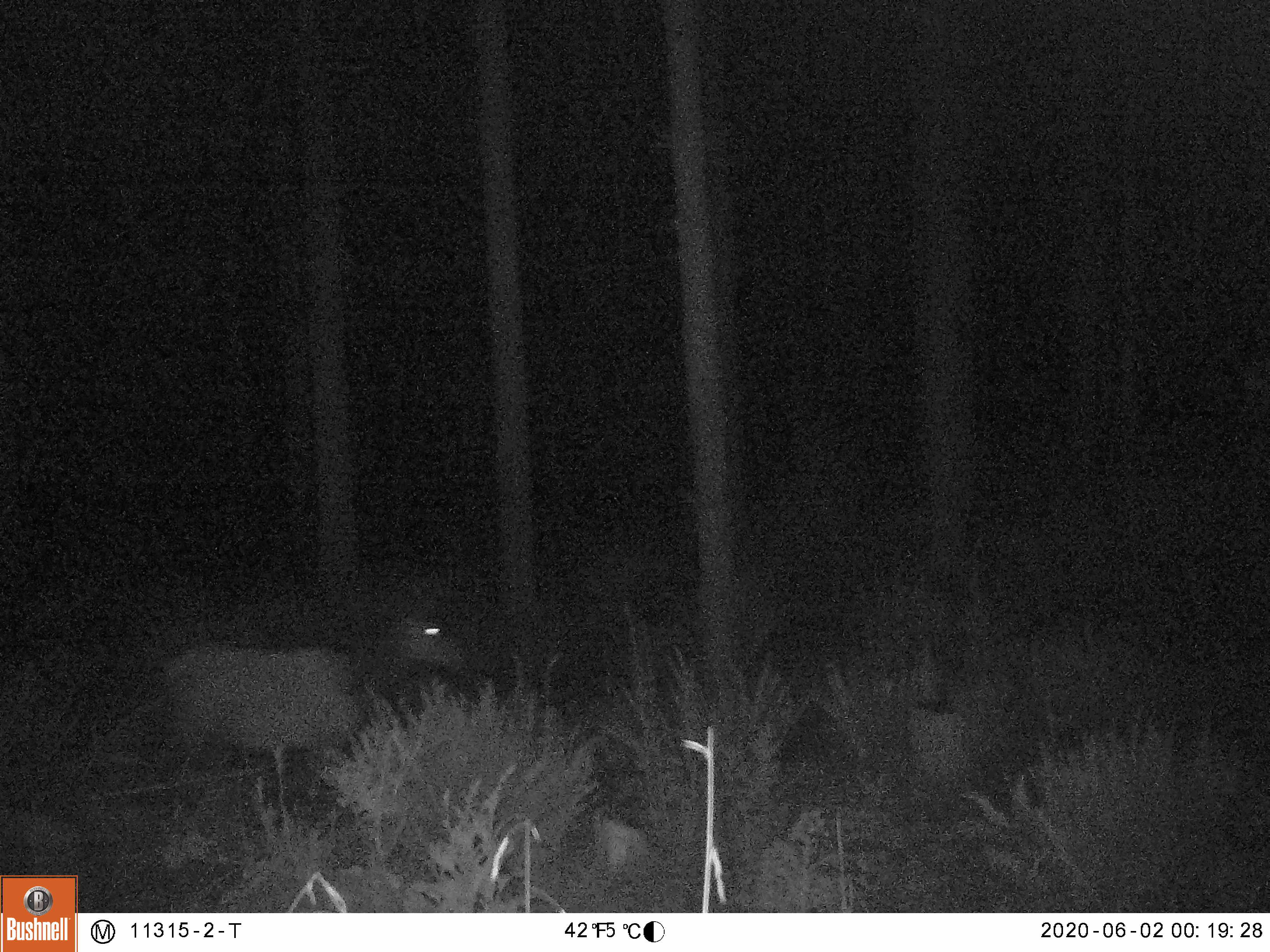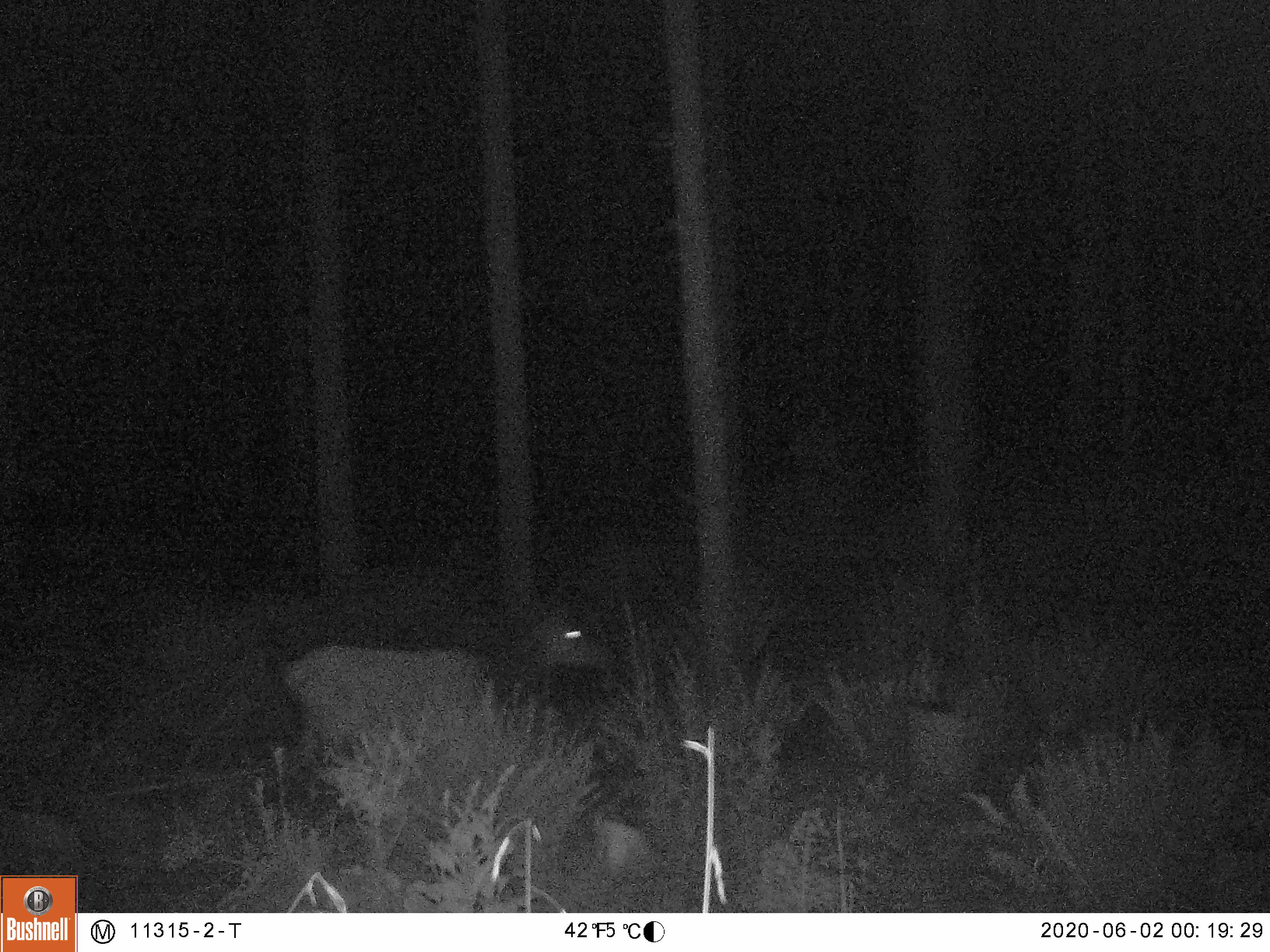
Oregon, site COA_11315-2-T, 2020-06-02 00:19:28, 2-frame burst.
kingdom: Animalia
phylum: Chordata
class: Mammalia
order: Artiodactyla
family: Cervidae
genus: Cervus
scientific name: Cervus canadensis roosevelti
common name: roosevelt elk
Roosevelt elk (Cervus canadensis roosevelti).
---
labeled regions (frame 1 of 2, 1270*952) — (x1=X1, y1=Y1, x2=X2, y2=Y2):
roosevelt elk: (x1=144, y1=598, x2=475, y2=776)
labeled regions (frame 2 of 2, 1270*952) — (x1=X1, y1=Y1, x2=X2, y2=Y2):
roosevelt elk: (x1=276, y1=587, x2=629, y2=761)